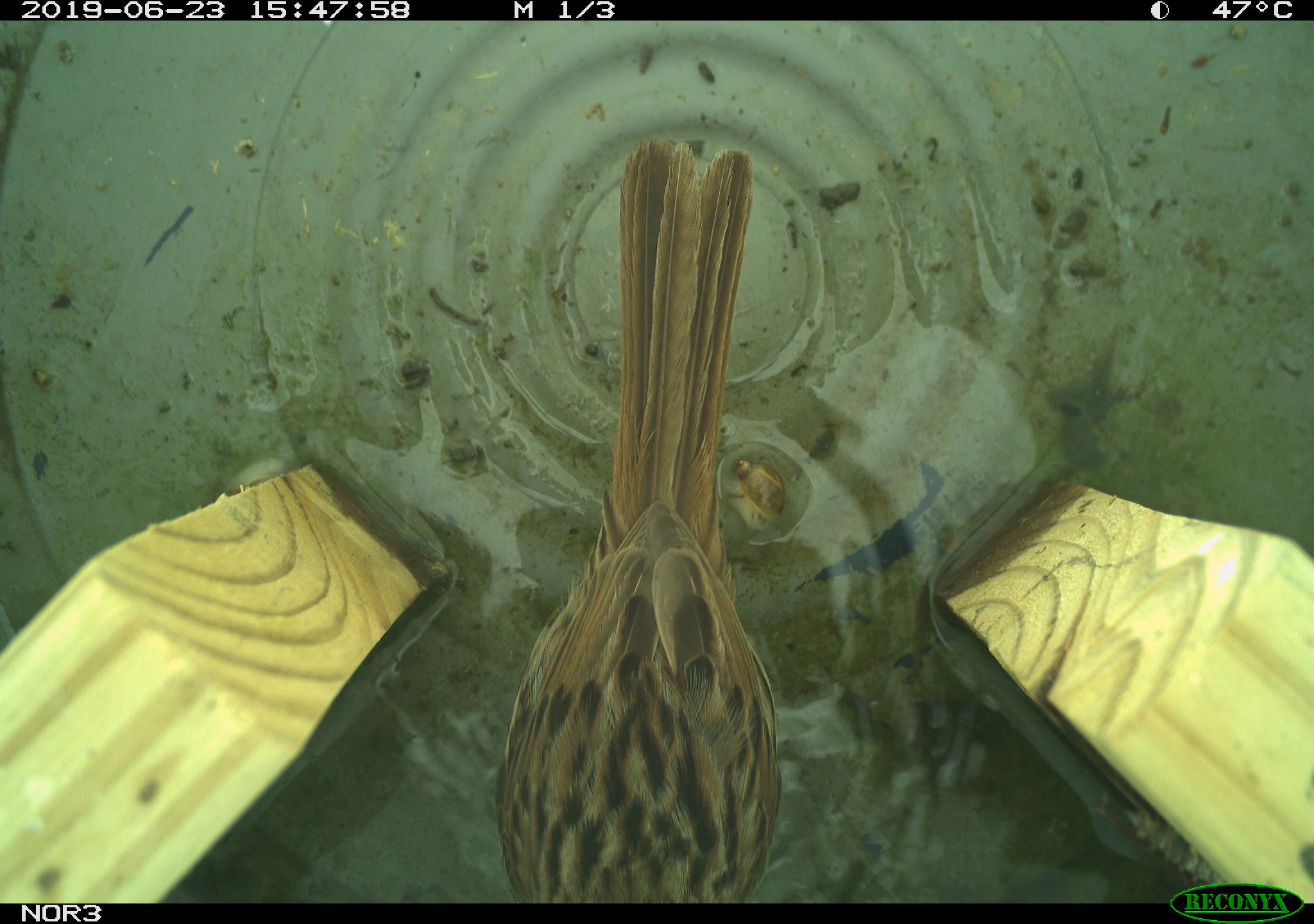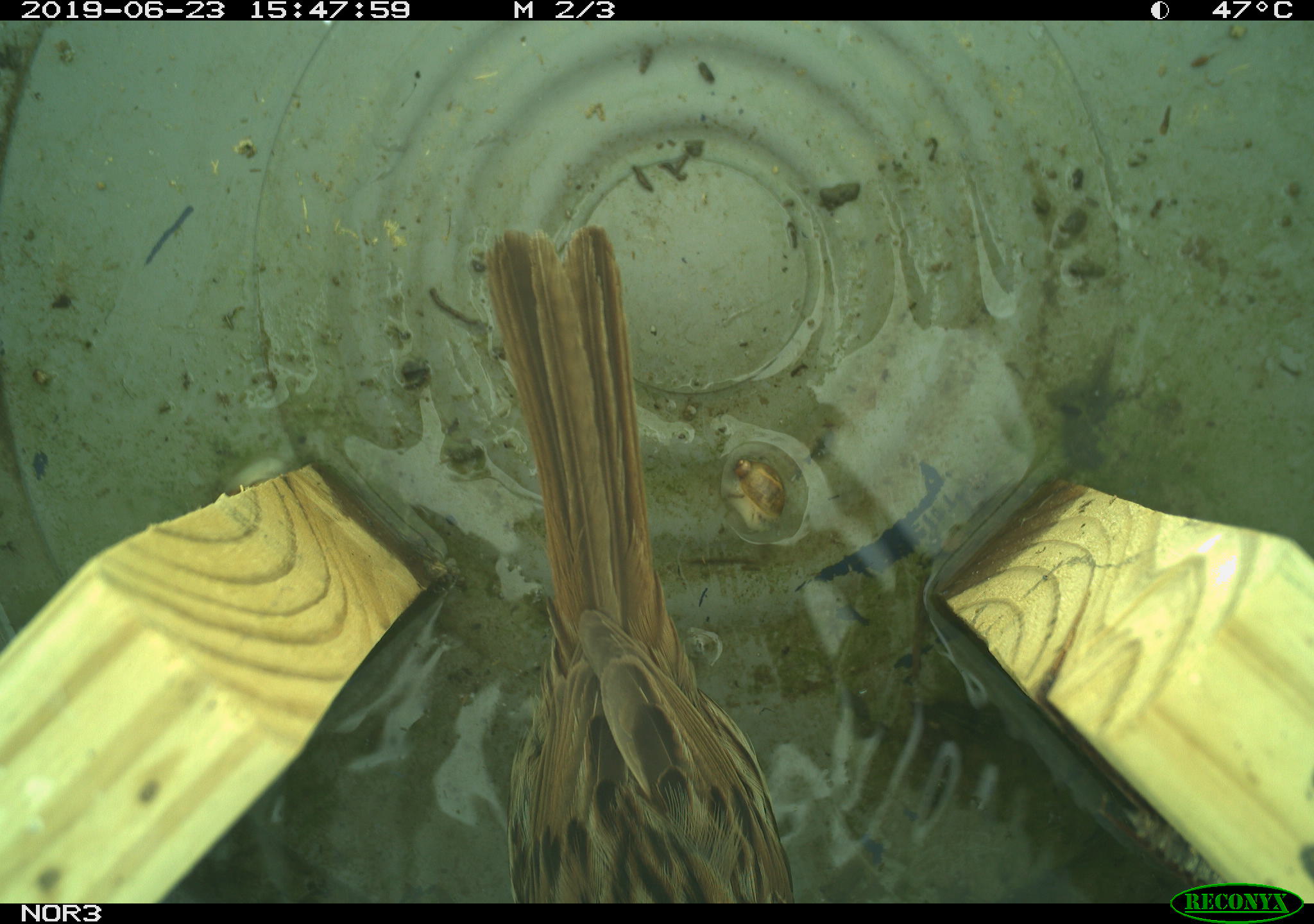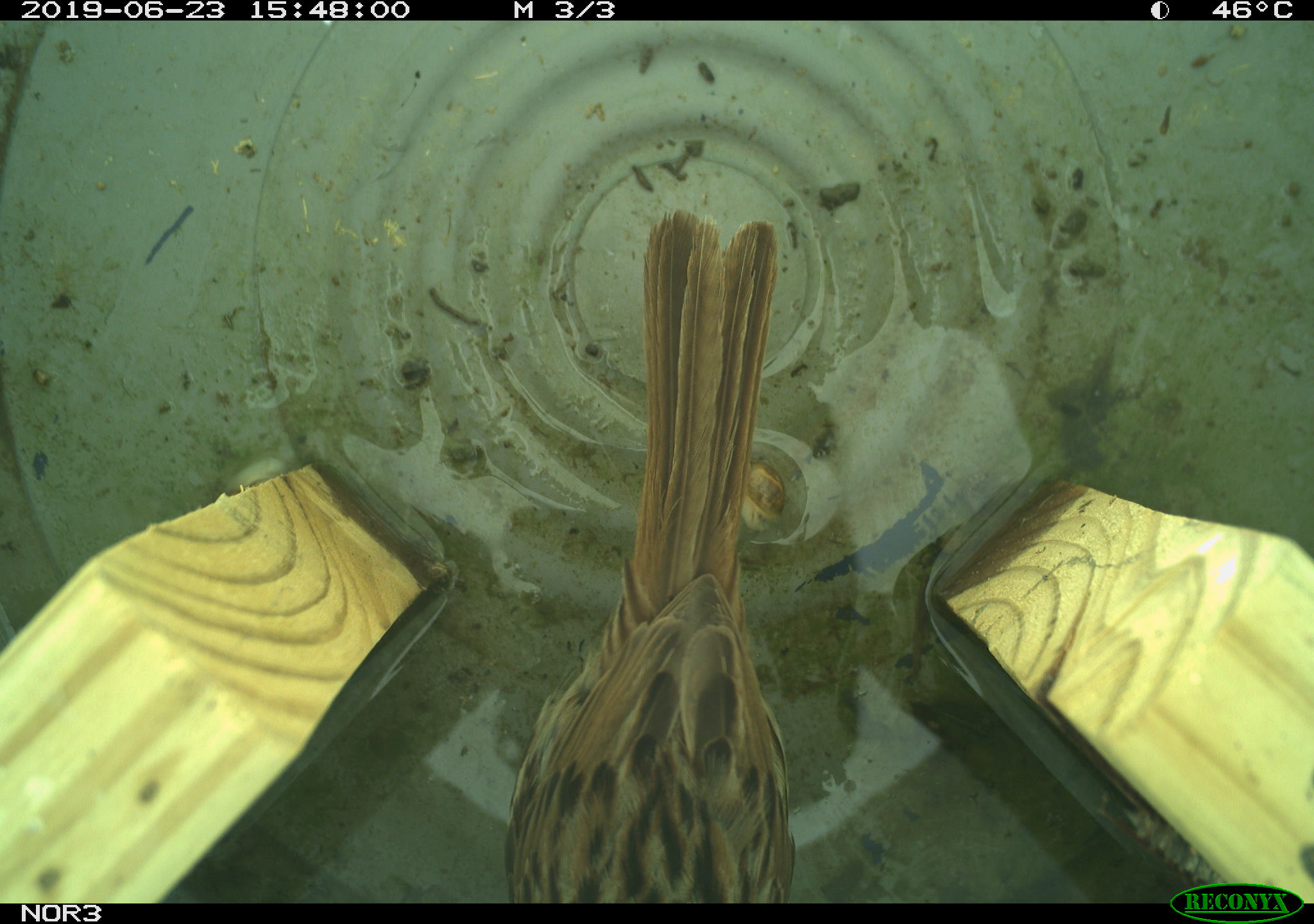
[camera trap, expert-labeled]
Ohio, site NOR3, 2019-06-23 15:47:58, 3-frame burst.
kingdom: Animalia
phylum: Chordata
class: Aves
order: Passeriformes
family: Passerellidae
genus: Melospiza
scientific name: Melospiza melodia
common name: song sparrow